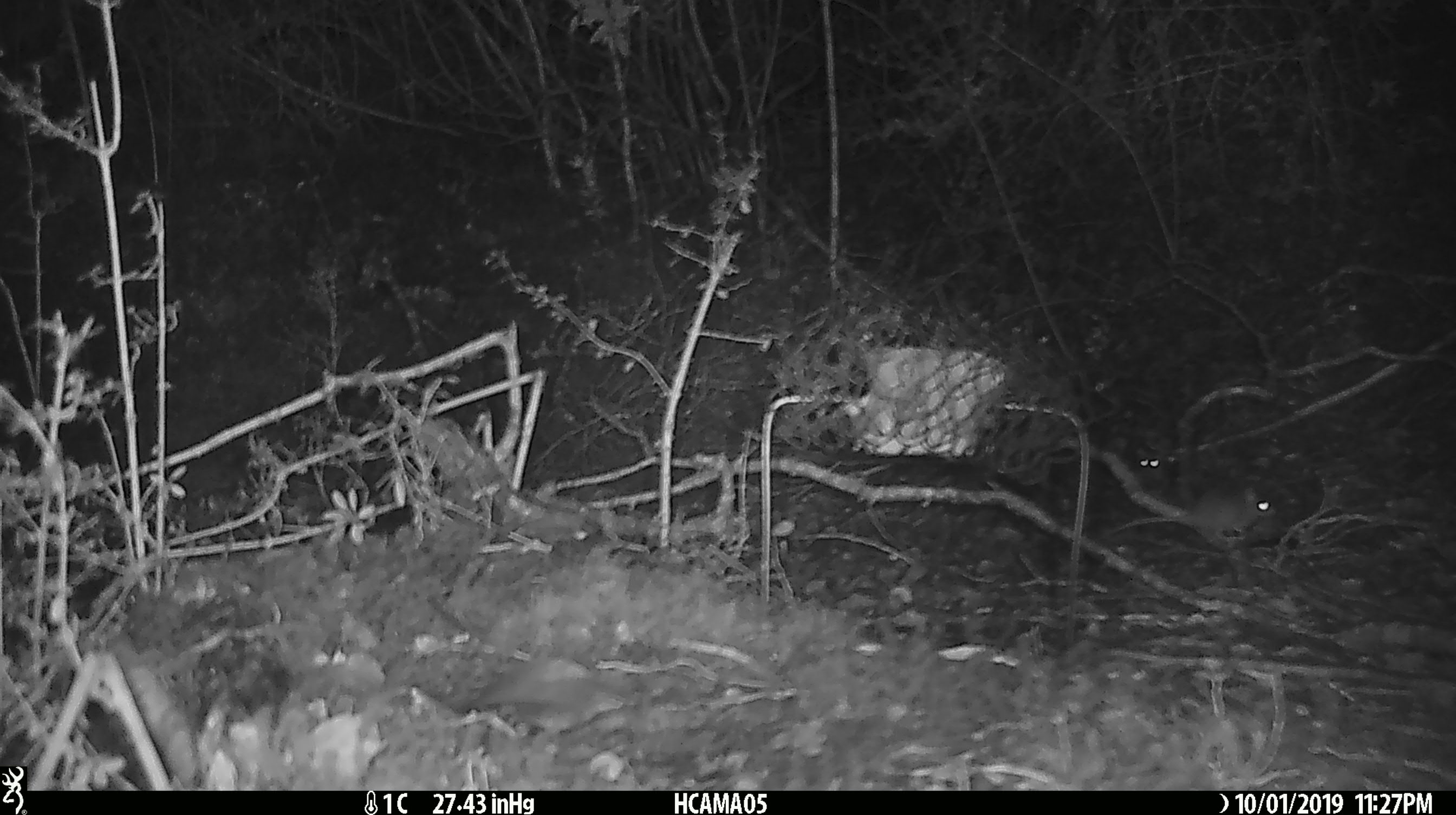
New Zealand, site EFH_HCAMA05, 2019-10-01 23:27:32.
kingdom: Animalia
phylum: Chordata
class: Mammalia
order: Rodentia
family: Muridae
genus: Rattus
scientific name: Rattus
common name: rat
Rat (Rattus).